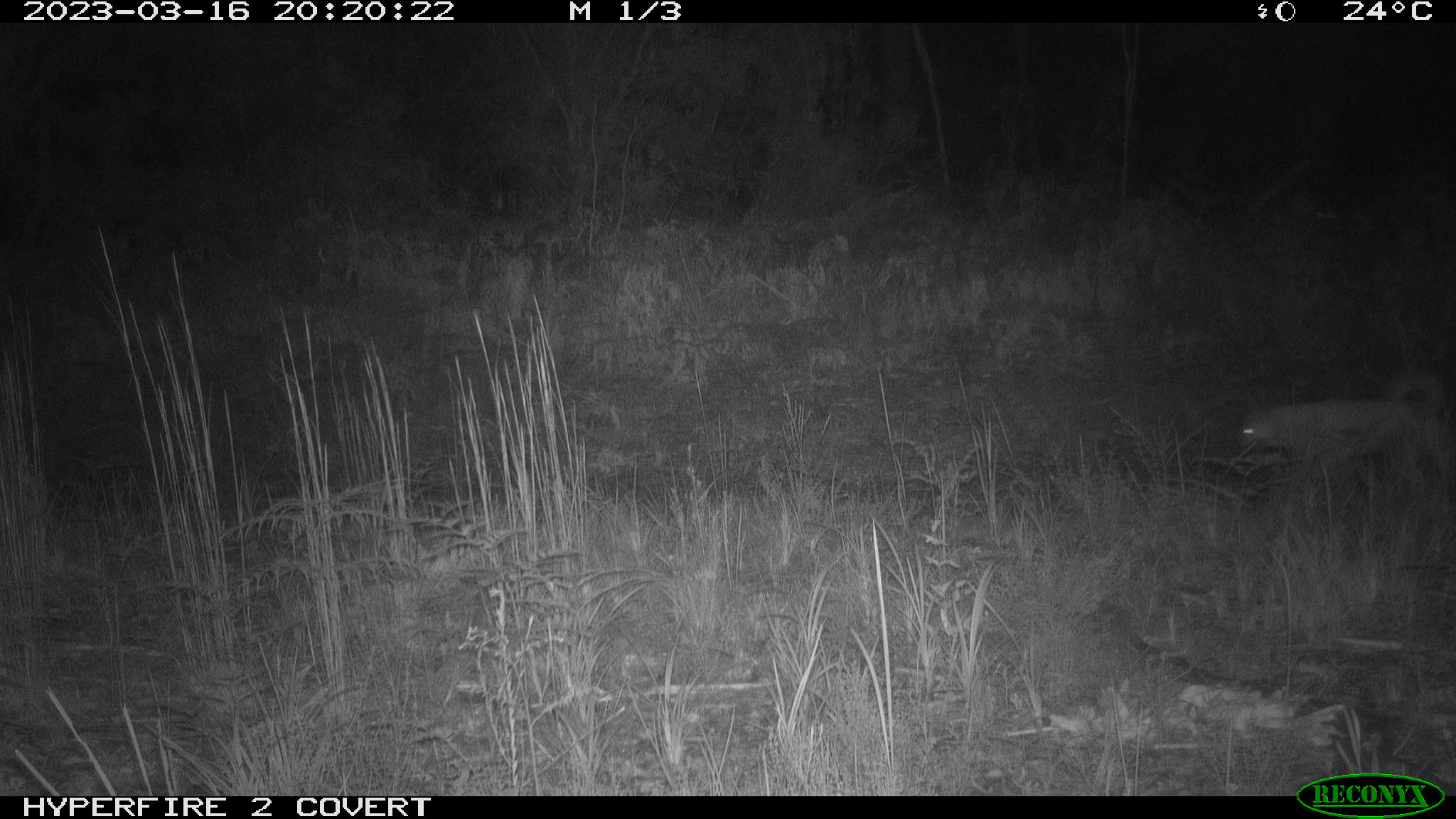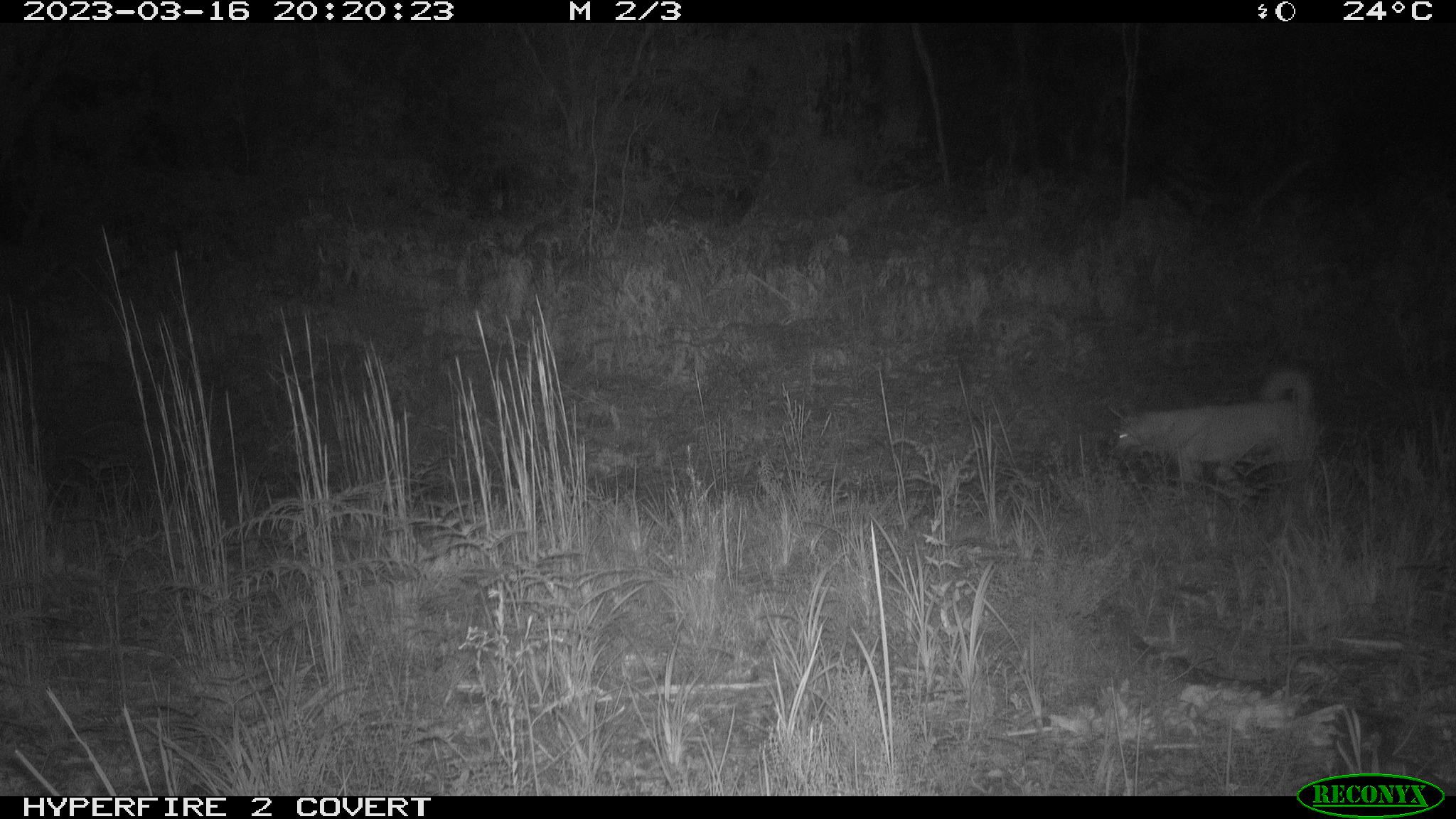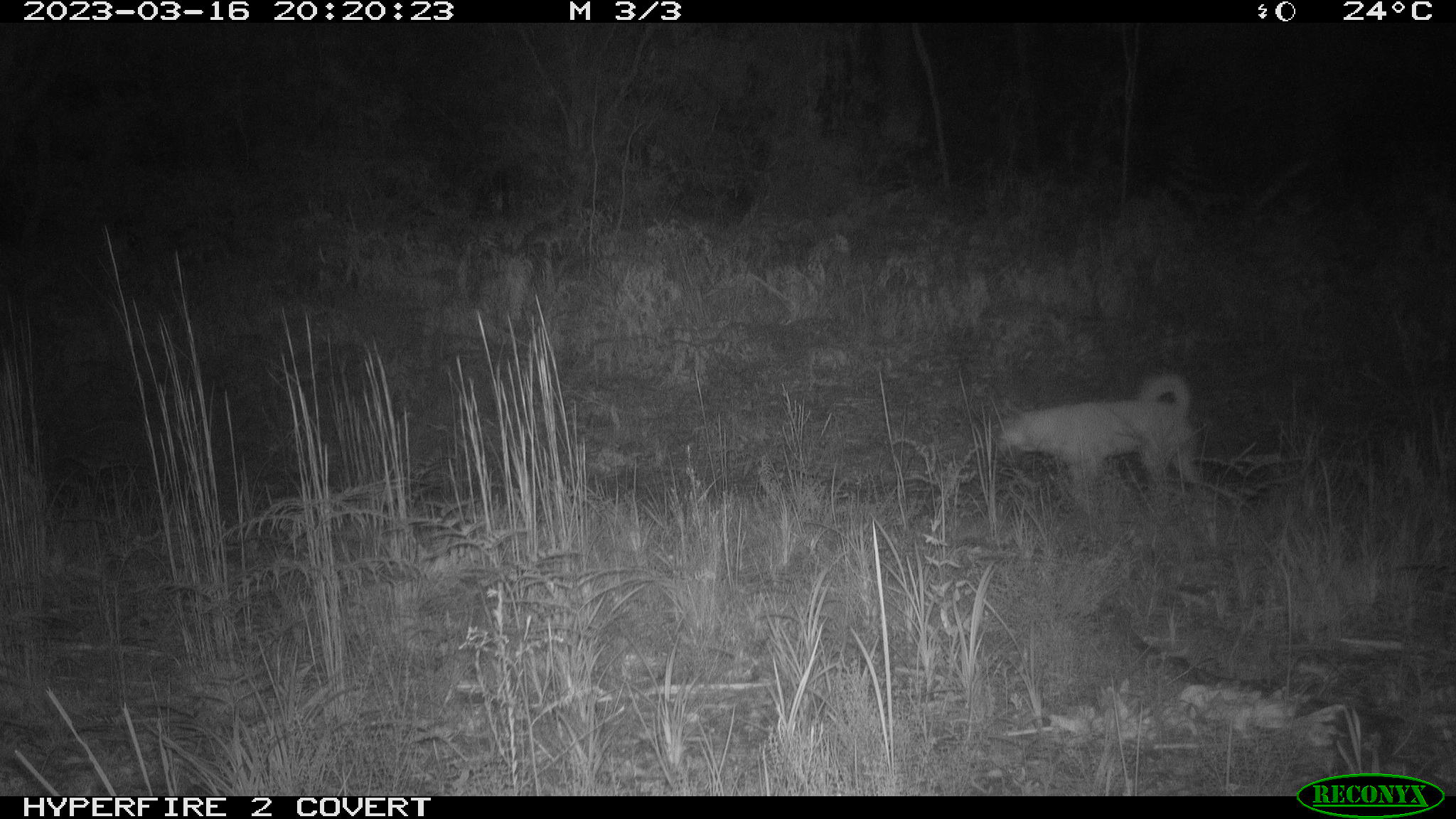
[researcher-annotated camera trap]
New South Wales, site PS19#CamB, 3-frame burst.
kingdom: Animalia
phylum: Chordata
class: Mammalia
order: Carnivora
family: Canidae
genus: Canis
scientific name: Canis familiaris dingo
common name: dingo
Dingo (Canis familiaris dingo).